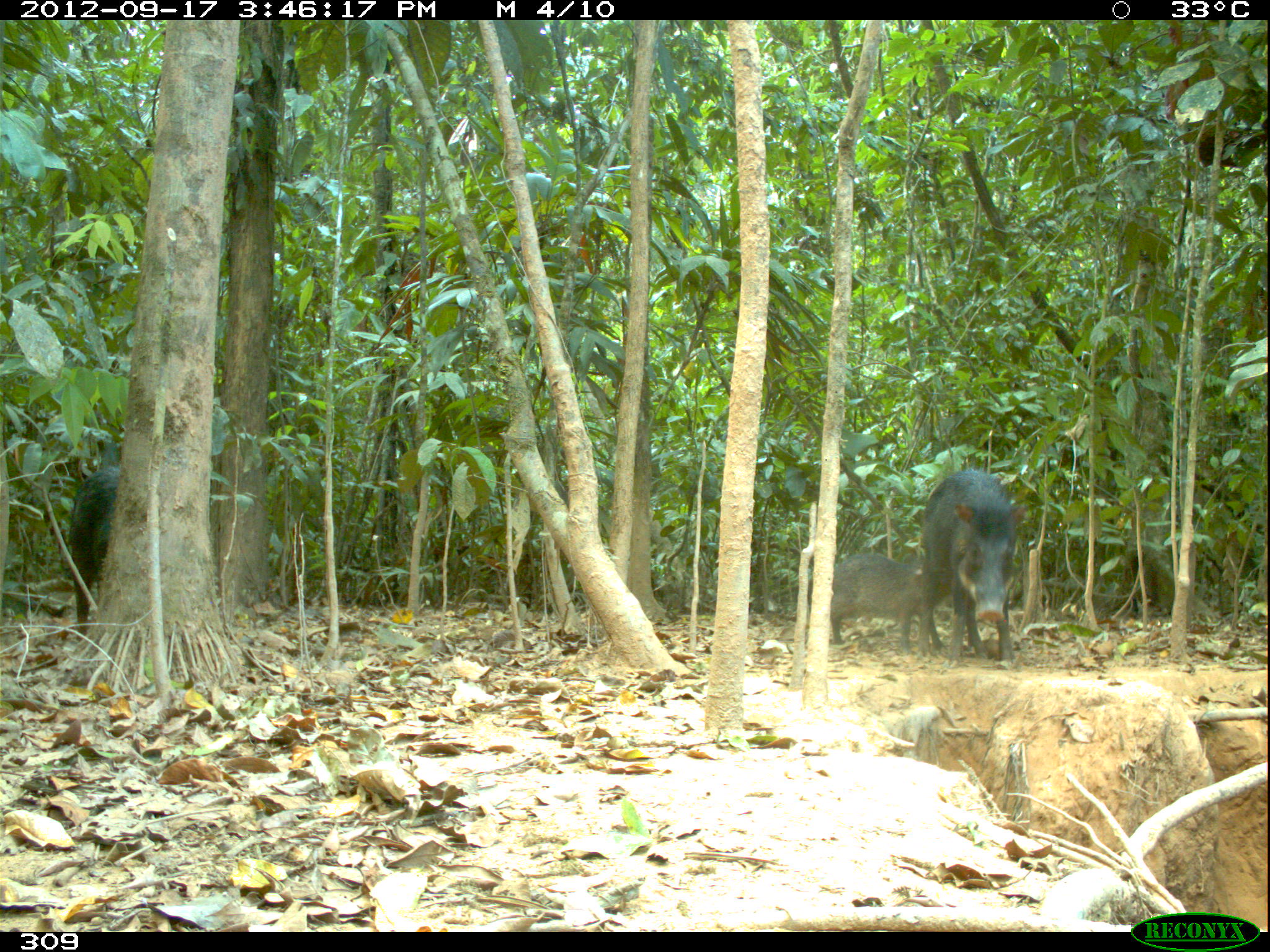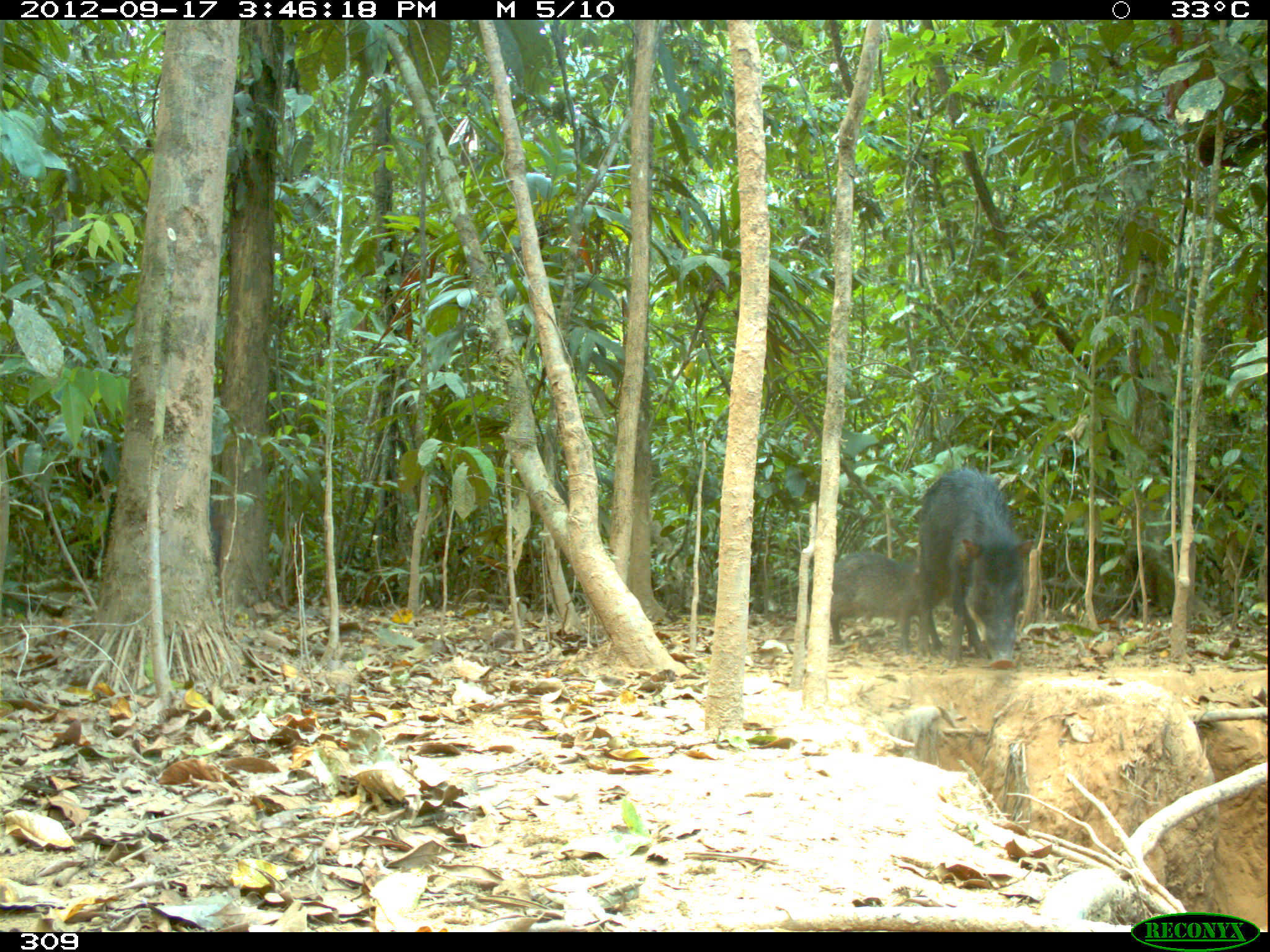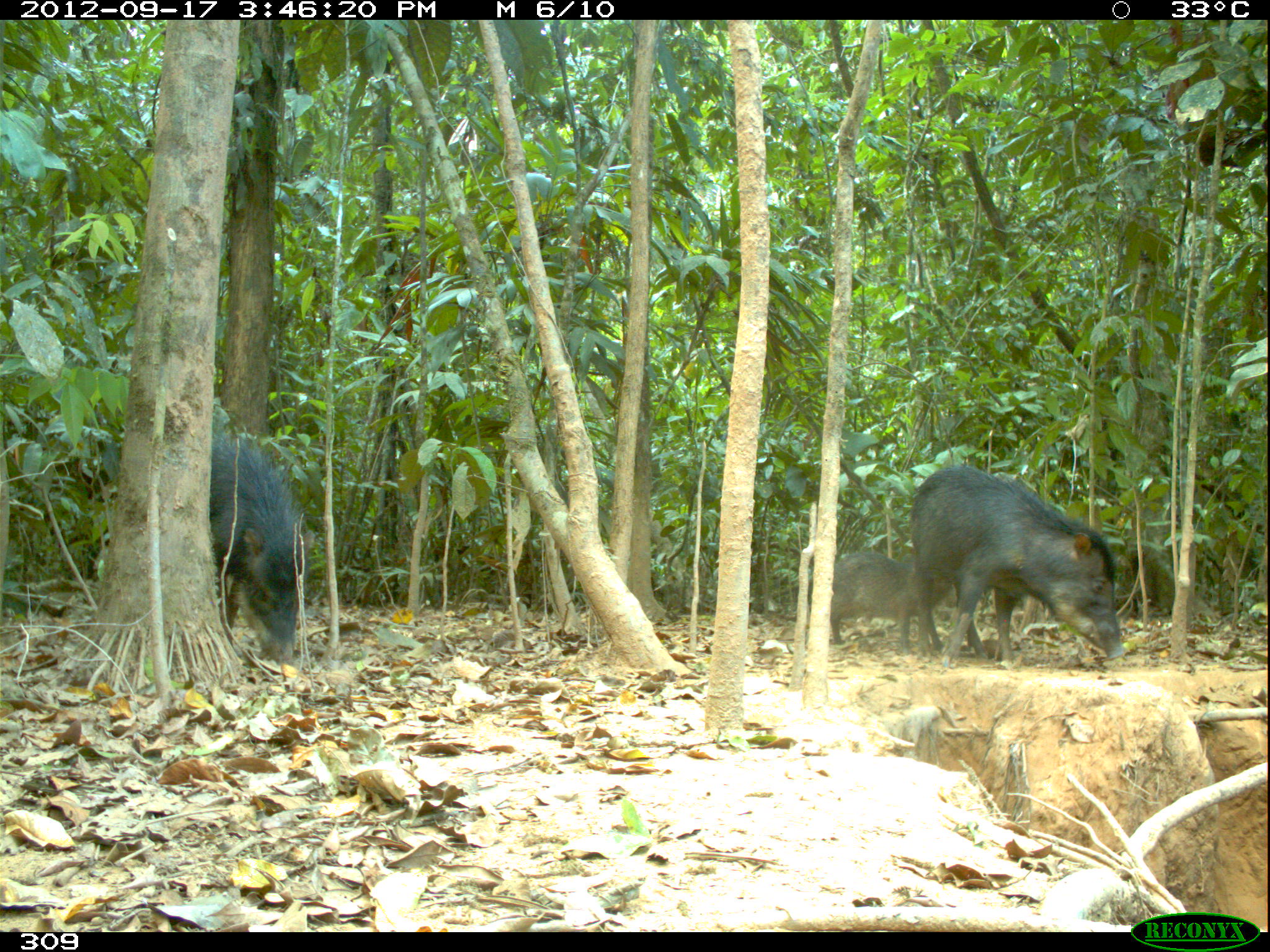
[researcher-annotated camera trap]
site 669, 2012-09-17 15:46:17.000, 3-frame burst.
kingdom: Animalia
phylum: Chordata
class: Mammalia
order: Artiodactyla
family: Tayassuidae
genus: Tayassu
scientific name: Tayassu pecari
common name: white-lipped peccary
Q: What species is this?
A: Tayassu pecari (white-lipped peccary).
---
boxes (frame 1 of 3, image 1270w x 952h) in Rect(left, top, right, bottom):
tayassu pecari: Rect(900, 465, 1029, 665); Rect(807, 551, 948, 656); Rect(68, 439, 121, 640)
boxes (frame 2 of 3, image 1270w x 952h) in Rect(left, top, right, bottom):
tayassu pecari: Rect(917, 465, 1034, 668); Rect(807, 549, 942, 651)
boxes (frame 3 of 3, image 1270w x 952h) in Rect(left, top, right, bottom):
tayassu pecari: Rect(908, 464, 1126, 667); Rect(206, 426, 313, 660); Rect(807, 551, 941, 655)